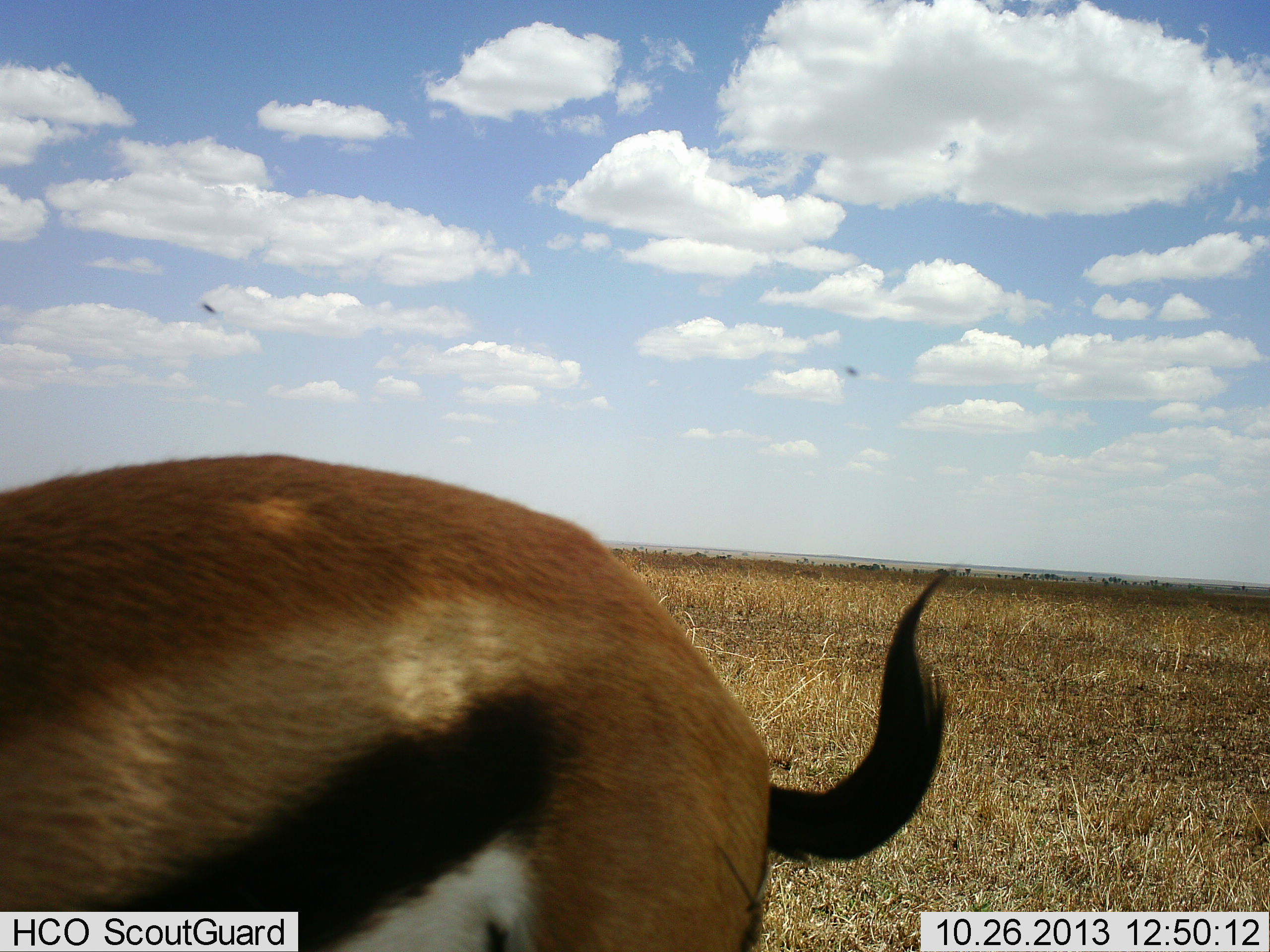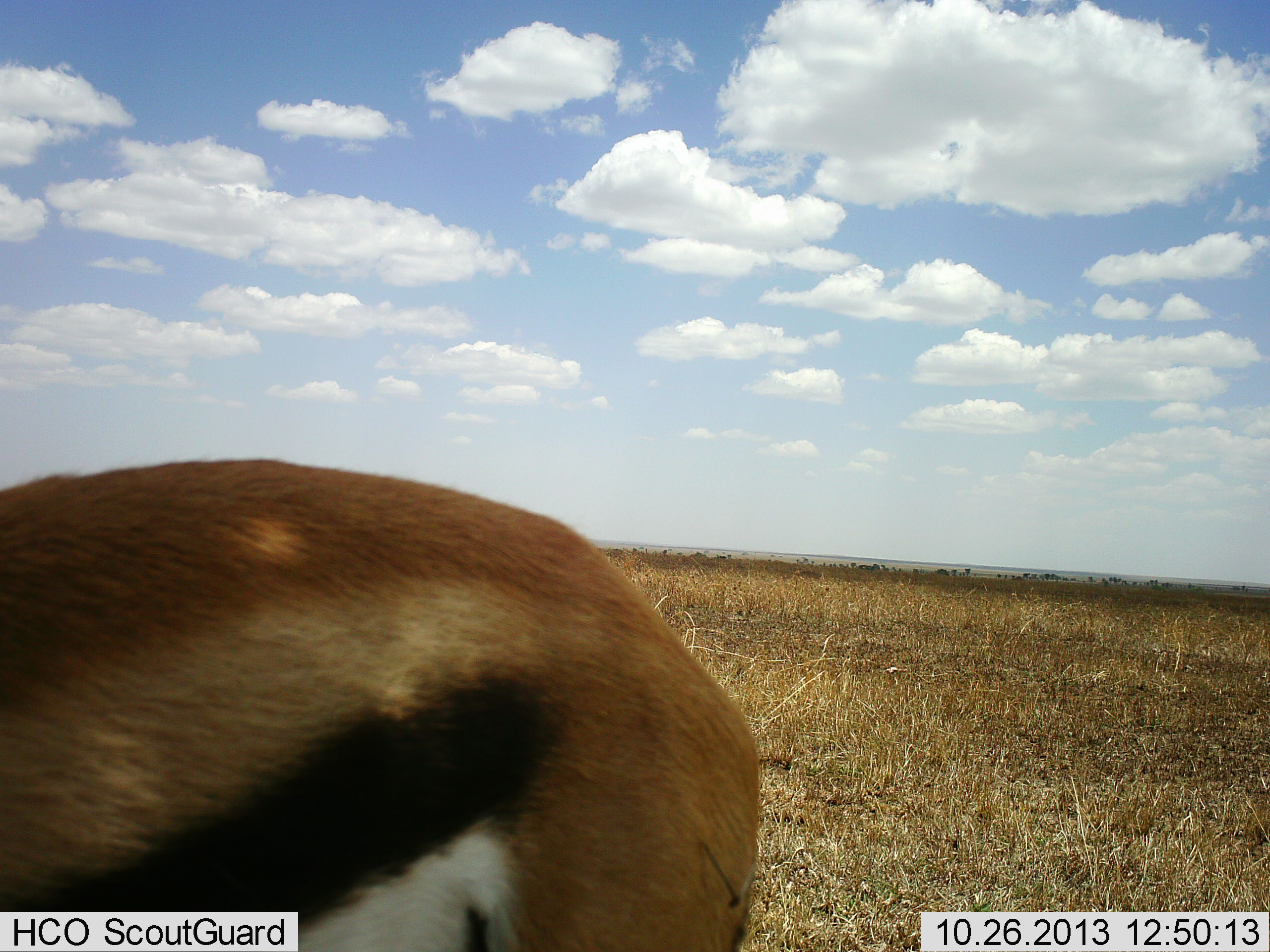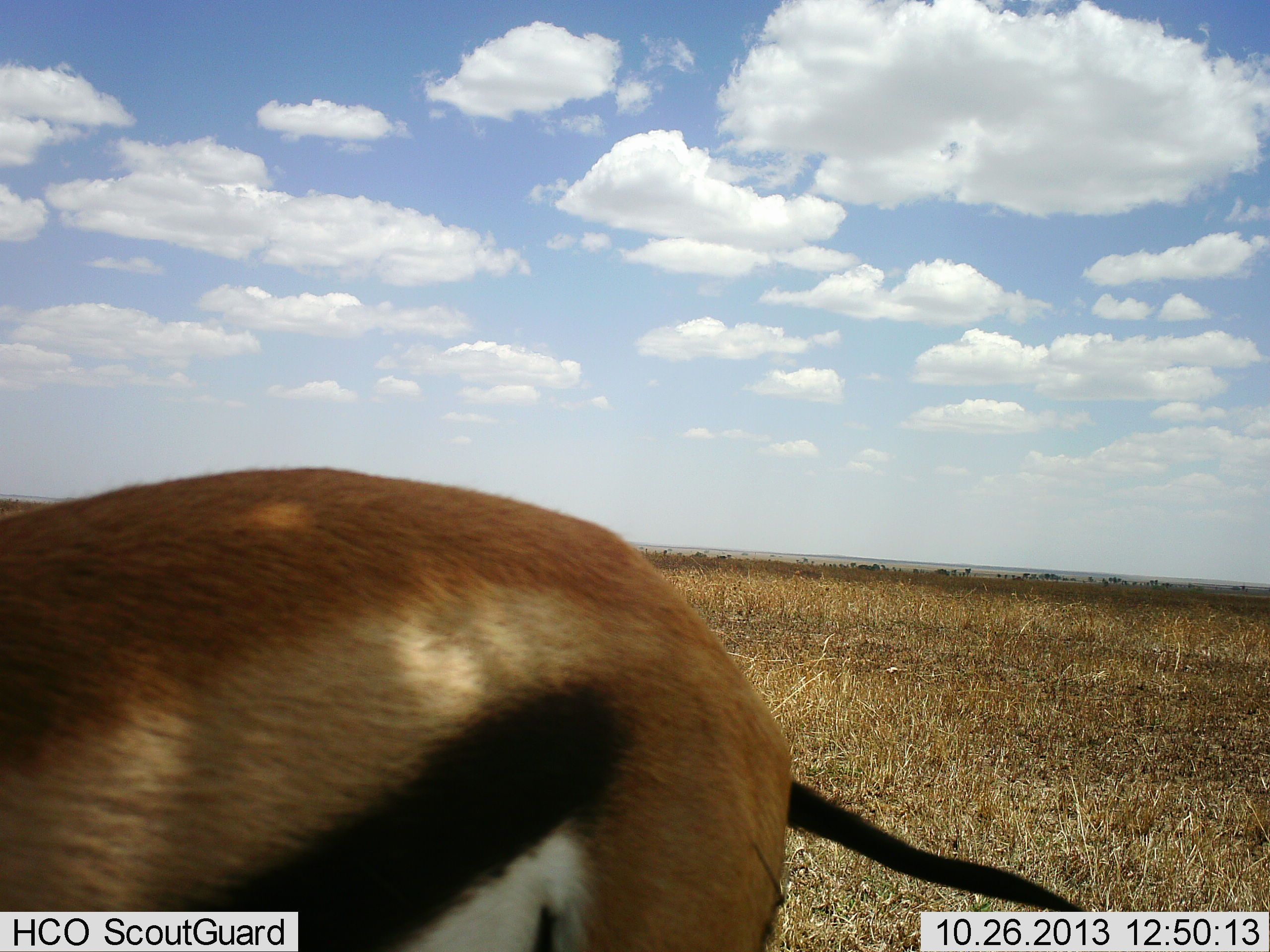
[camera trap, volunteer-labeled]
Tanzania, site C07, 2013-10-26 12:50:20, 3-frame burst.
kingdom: Animalia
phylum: Chordata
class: Mammalia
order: Artiodactyla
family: Bovidae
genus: Eudorcas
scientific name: Eudorcas thomsonii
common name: thomson's gazelle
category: gazellethomsons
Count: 1.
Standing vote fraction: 92%.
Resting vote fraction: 0%.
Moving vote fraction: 0%.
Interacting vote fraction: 0%.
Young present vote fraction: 0%.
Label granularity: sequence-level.